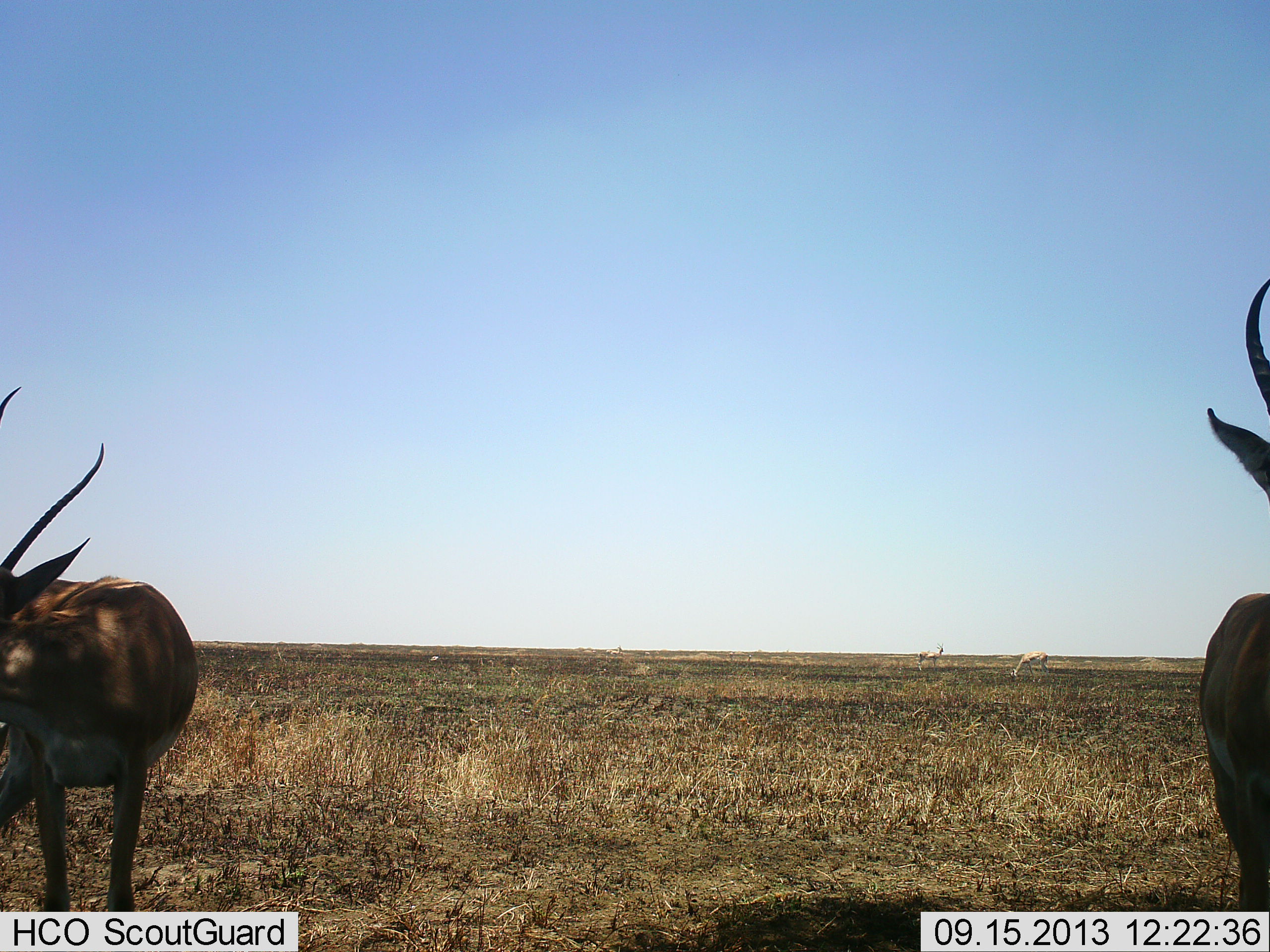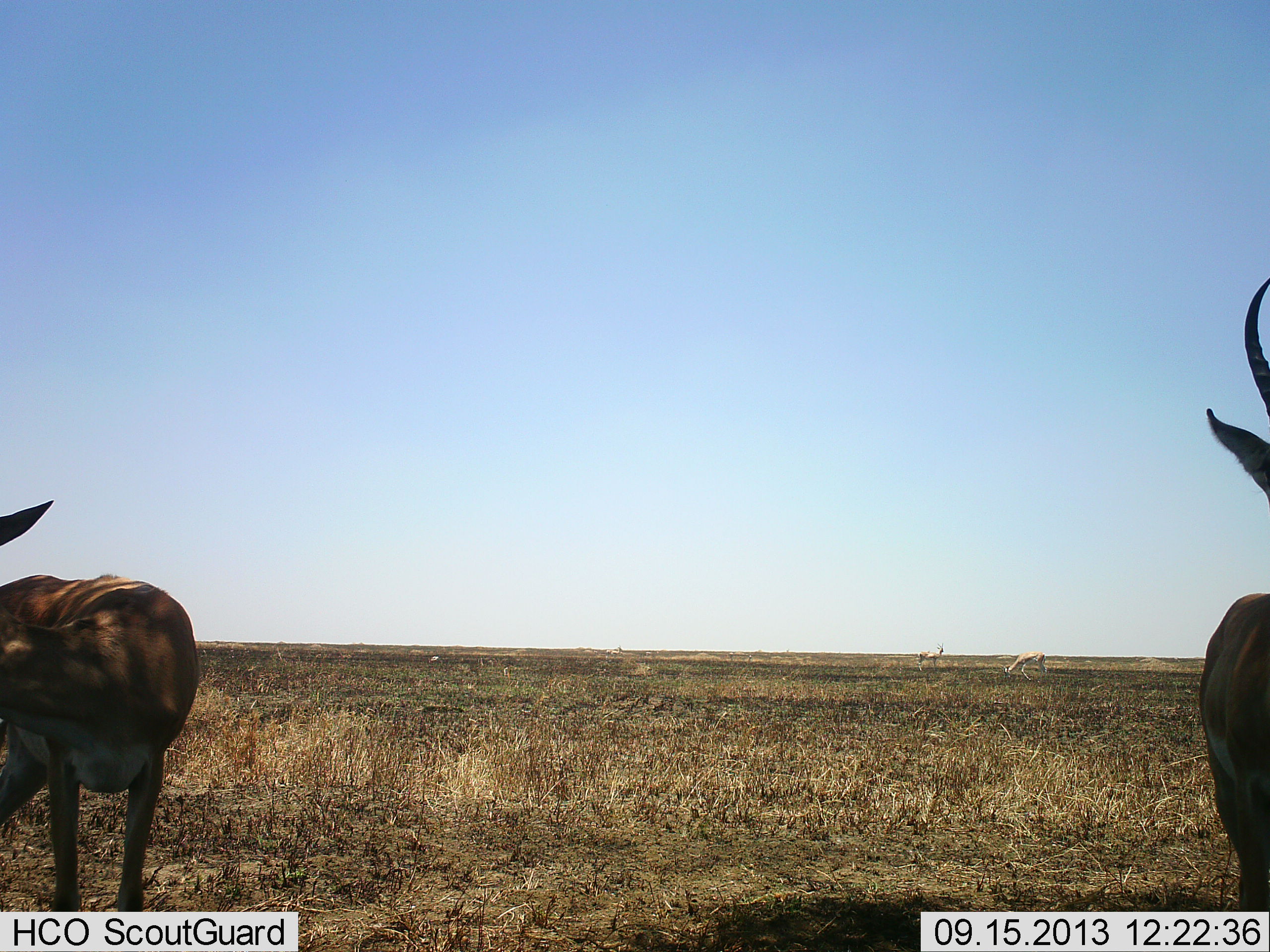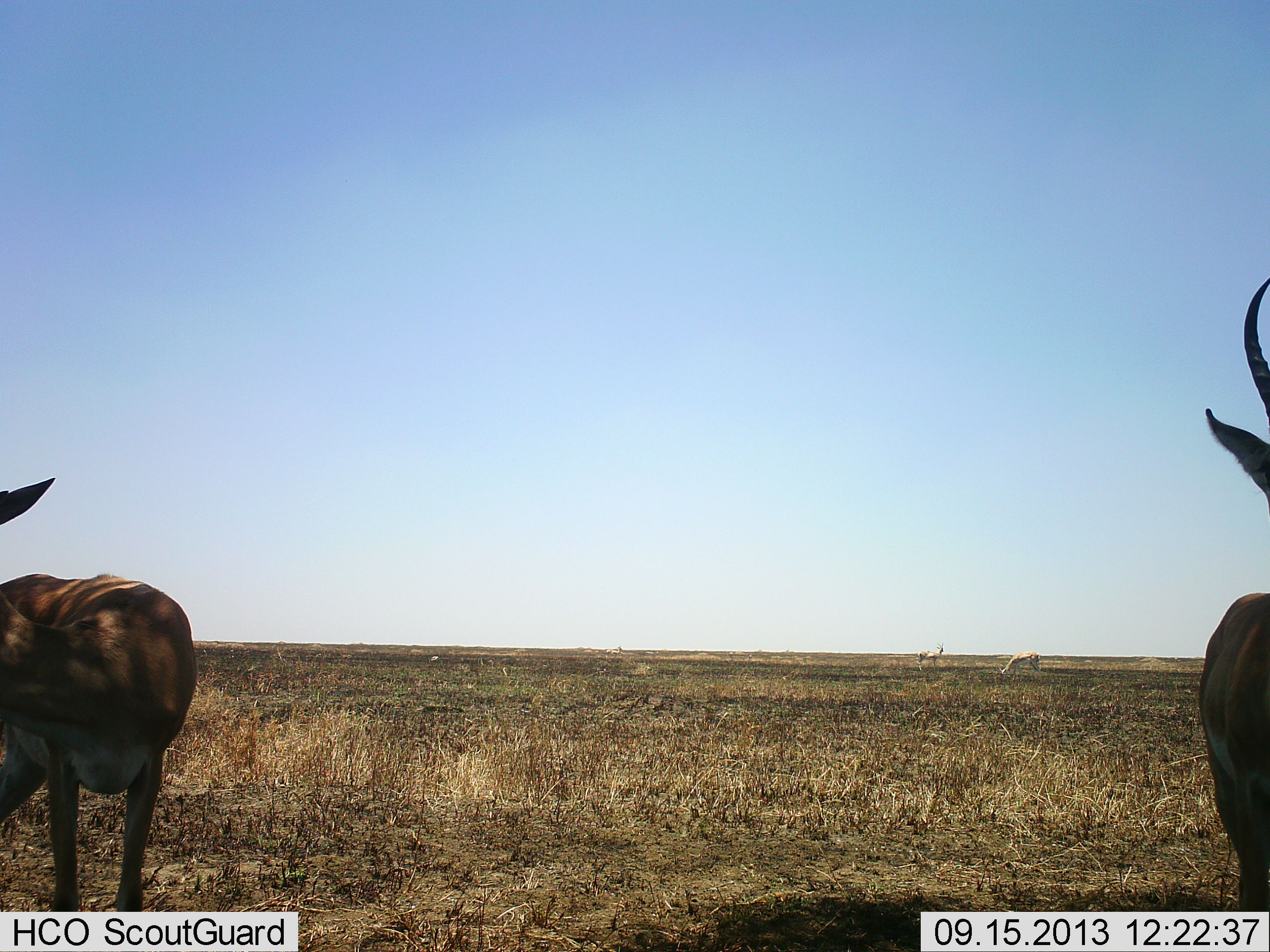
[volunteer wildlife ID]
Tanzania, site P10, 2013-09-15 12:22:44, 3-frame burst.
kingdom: Animalia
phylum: Chordata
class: Mammalia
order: Artiodactyla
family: Bovidae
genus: Nanger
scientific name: Nanger granti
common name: grant's gazelle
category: gazellegrants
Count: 4.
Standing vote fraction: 93%.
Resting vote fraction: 14%.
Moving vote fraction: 7%.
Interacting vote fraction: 0%.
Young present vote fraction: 0%.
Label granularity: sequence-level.